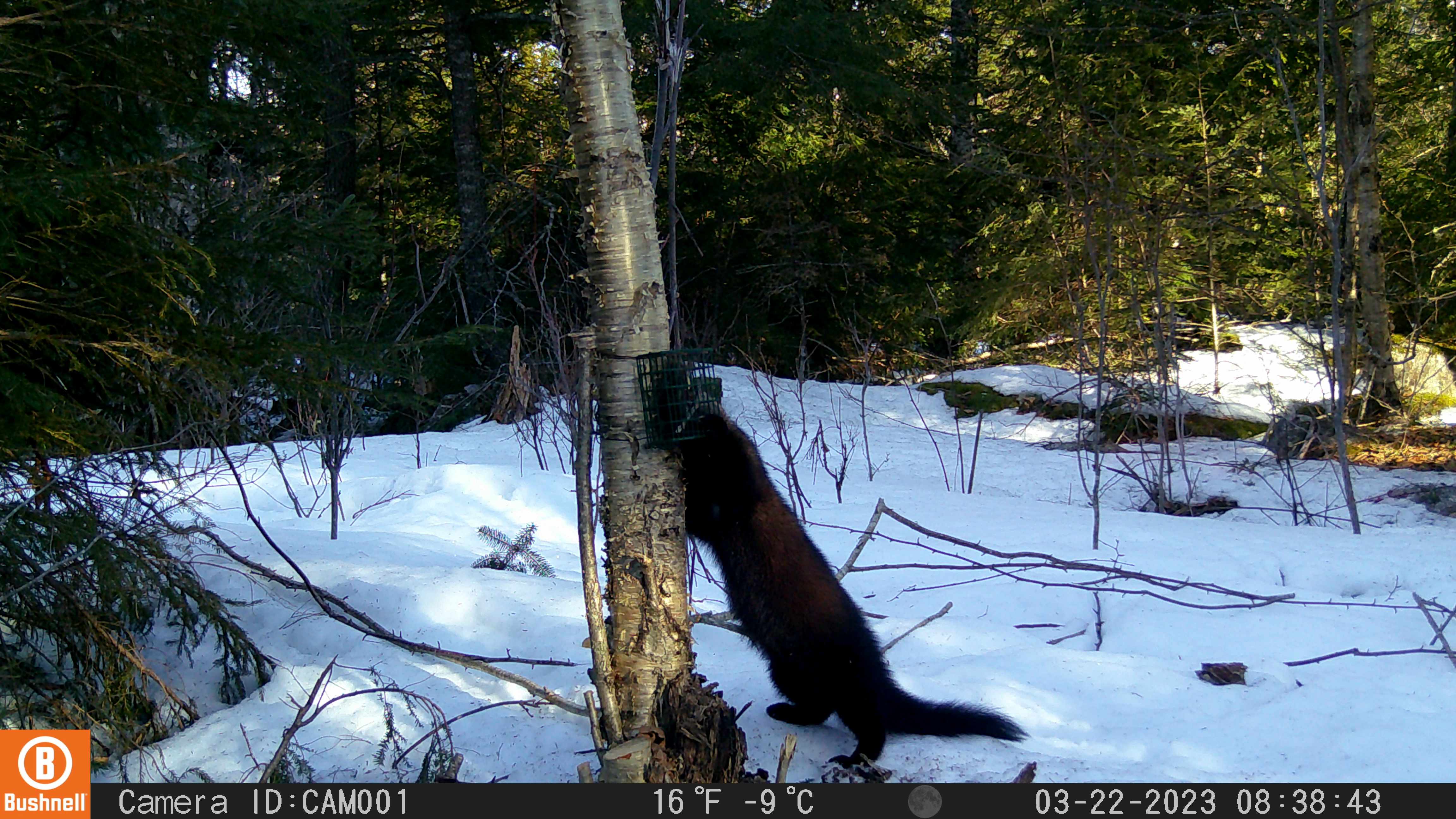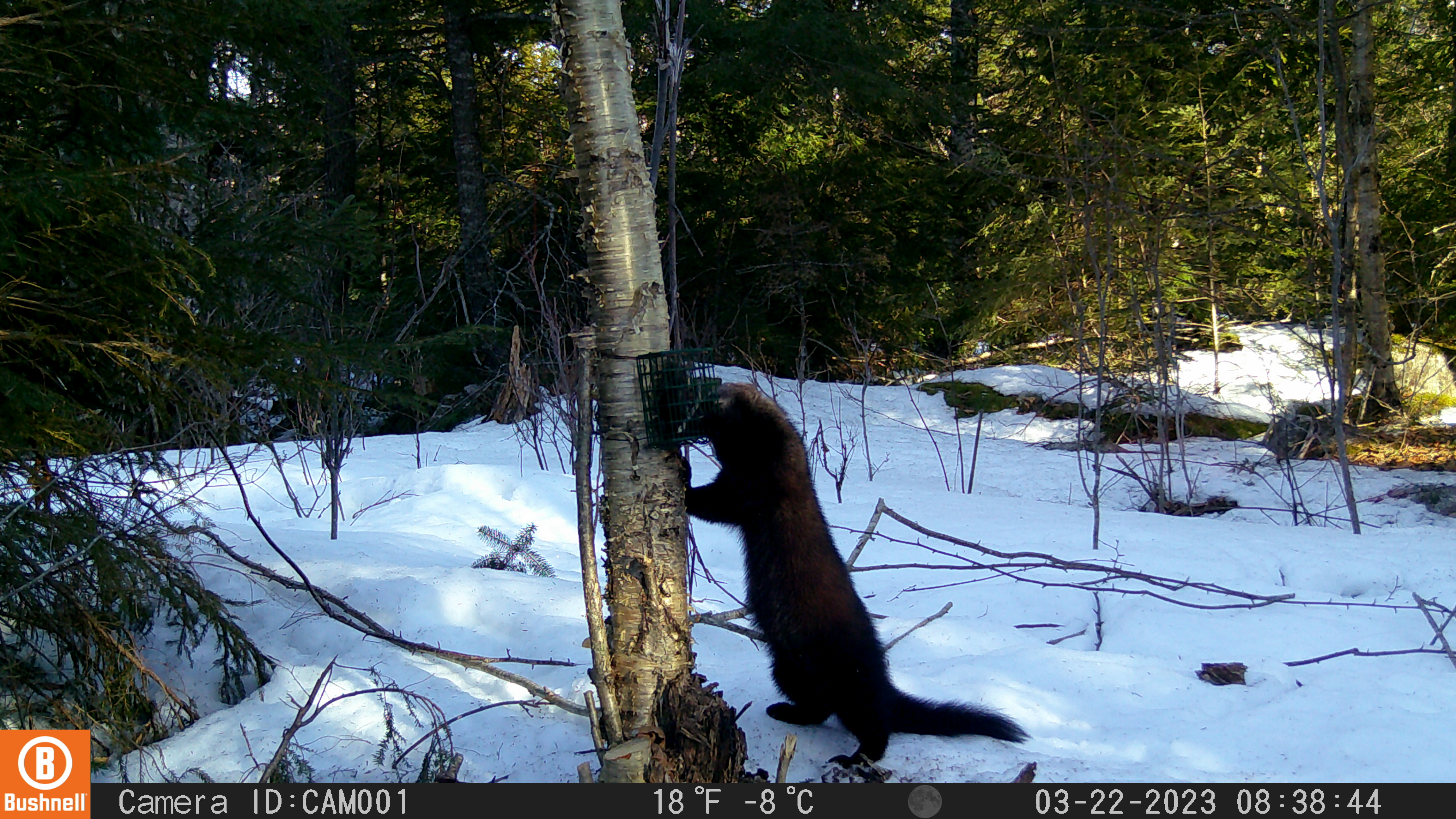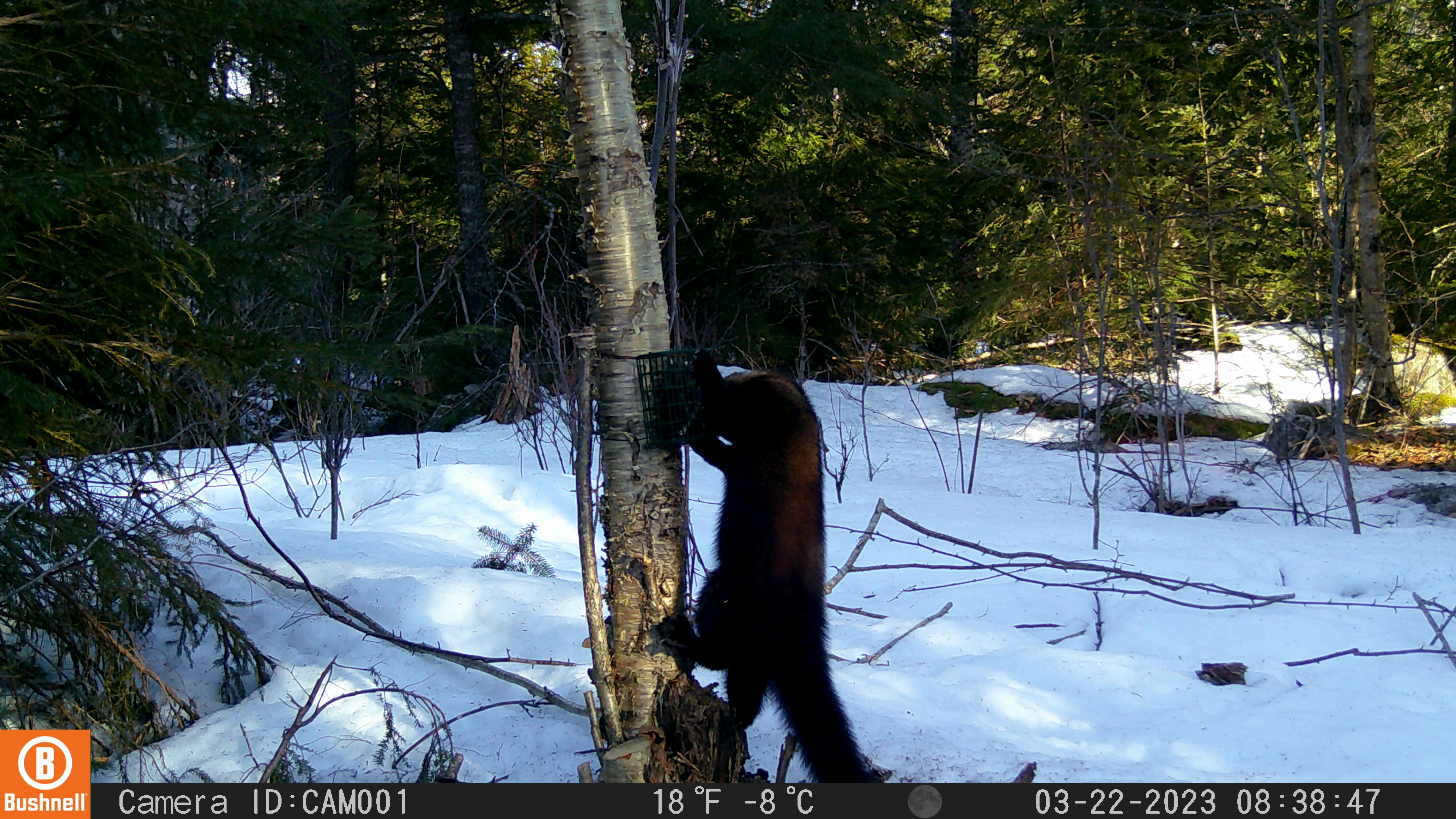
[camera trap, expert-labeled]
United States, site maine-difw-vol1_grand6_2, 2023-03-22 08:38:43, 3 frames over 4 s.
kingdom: Animalia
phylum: Chordata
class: Mammalia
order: Carnivora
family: Mustelidae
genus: Pekania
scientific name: Pekania pennanti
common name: fisher